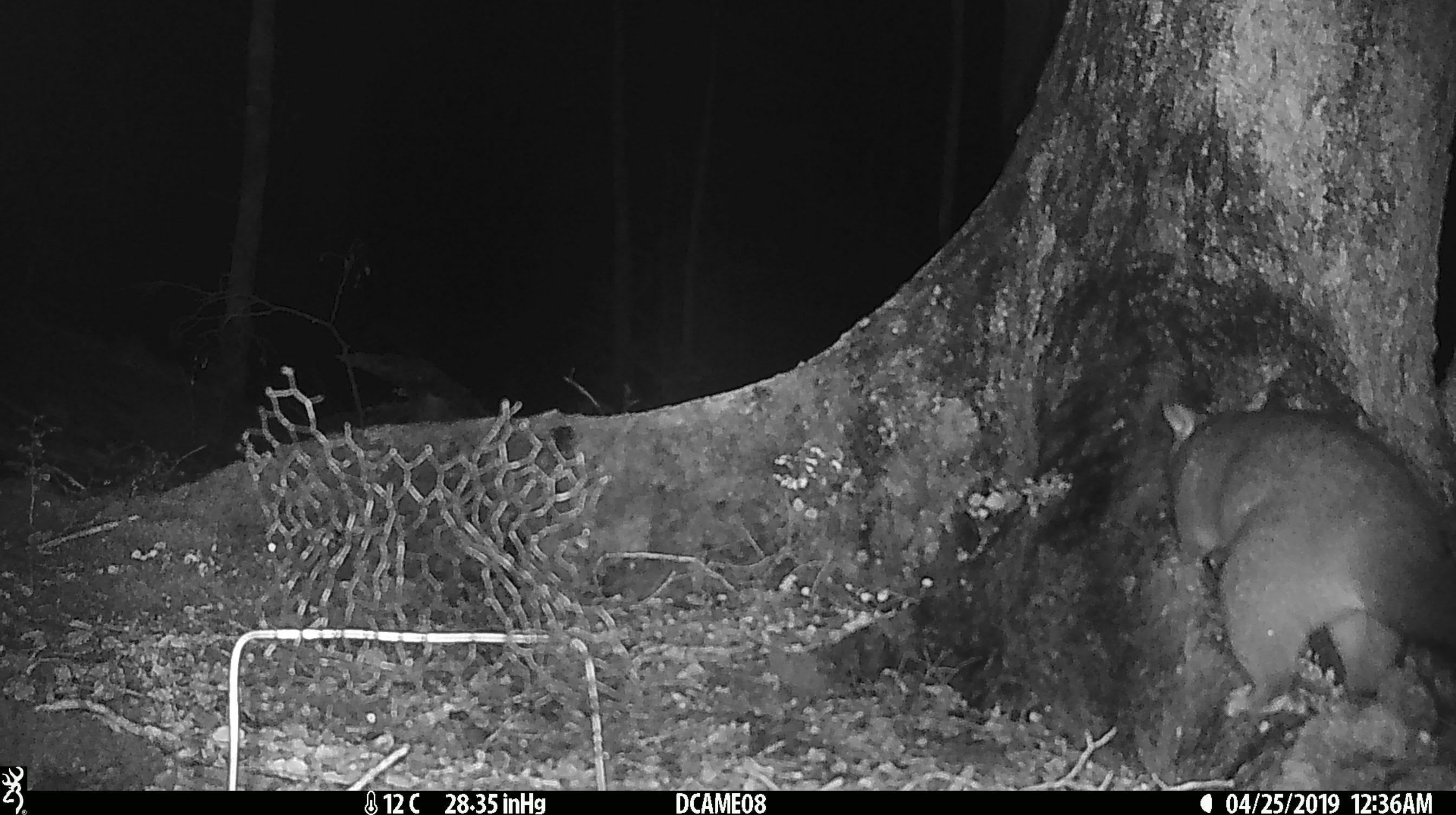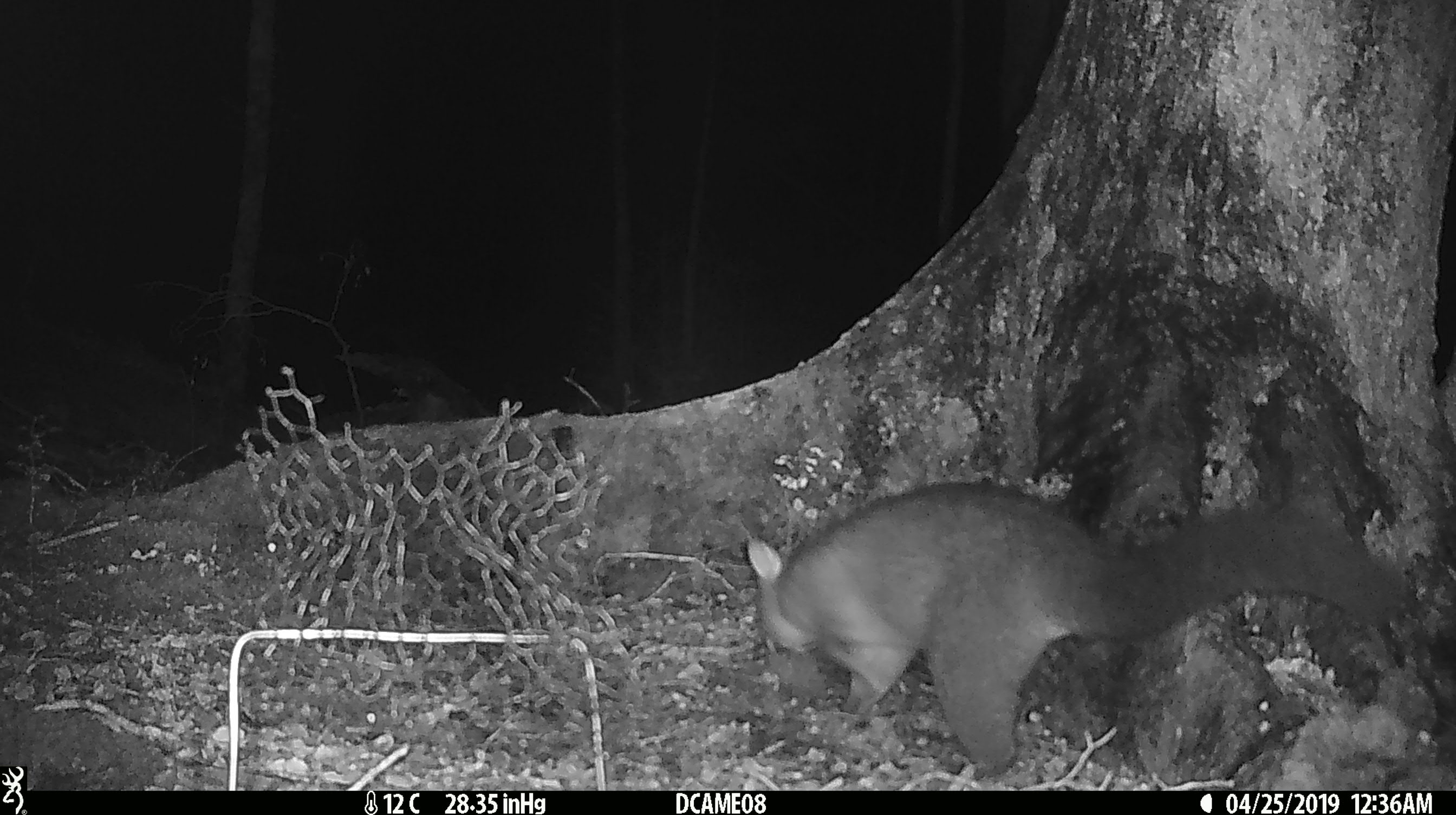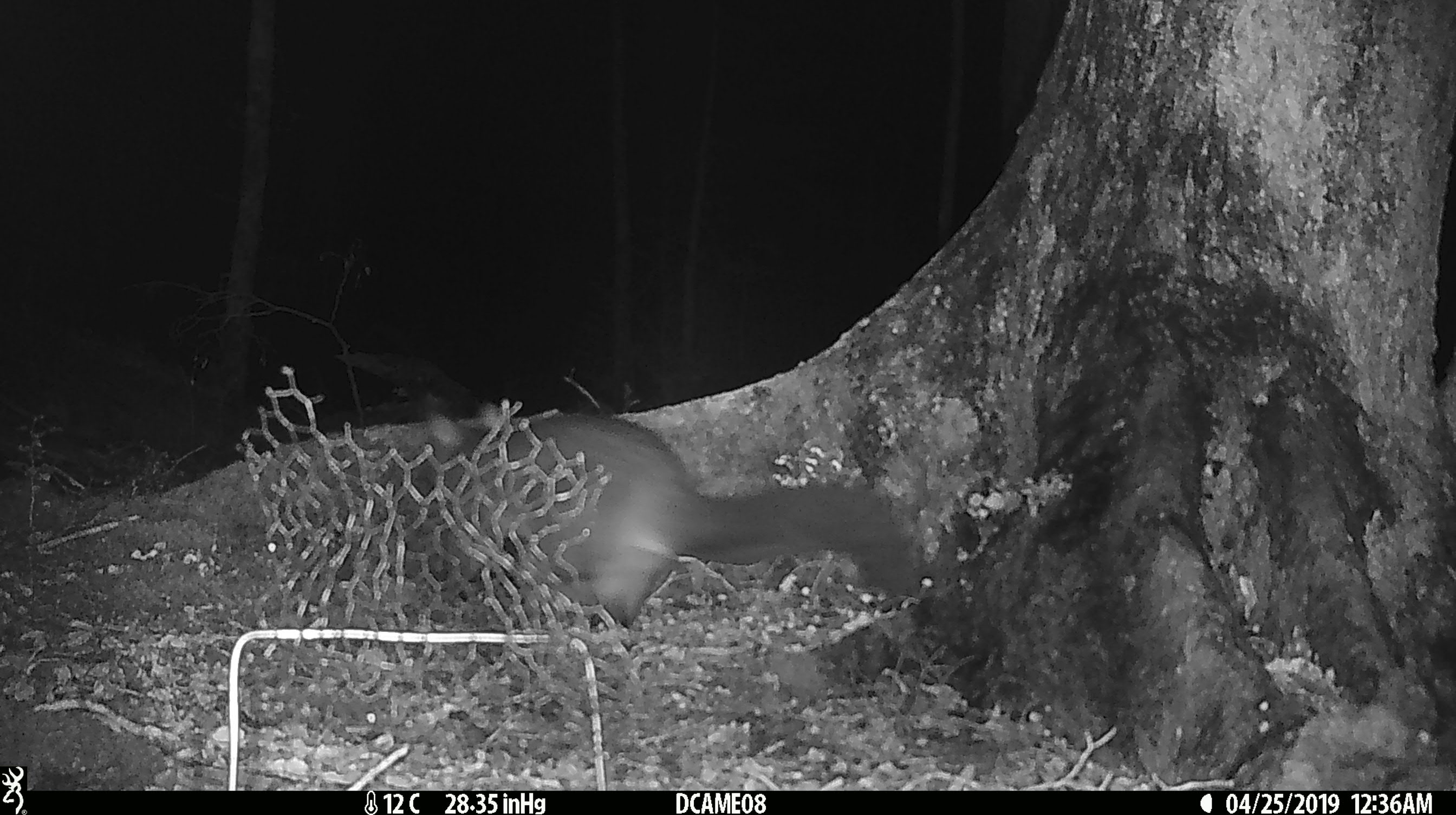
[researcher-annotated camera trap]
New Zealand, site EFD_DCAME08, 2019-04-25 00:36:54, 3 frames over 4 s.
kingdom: Animalia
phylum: Chordata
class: Mammalia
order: Diprotodontia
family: Phalangeridae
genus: Trichosurus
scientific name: Trichosurus vulpecula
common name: common brushtail possum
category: possum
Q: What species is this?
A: Possum (common brushtail possum) (Trichosurus vulpecula).